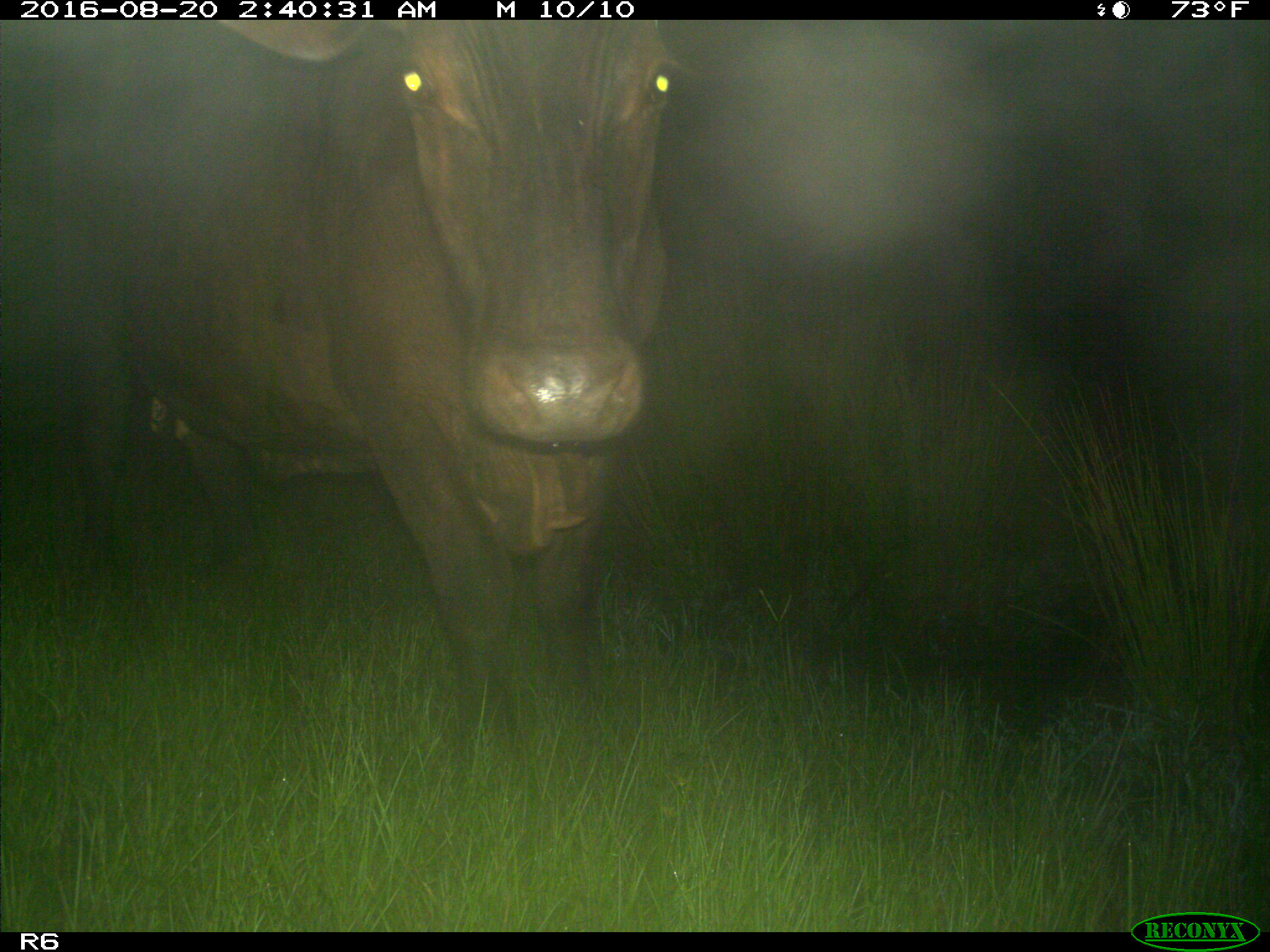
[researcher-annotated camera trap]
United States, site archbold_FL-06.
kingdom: Animalia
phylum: Chordata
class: Mammalia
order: Artiodactyla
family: Bovidae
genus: Bos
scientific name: Bos taurus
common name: domestic cow